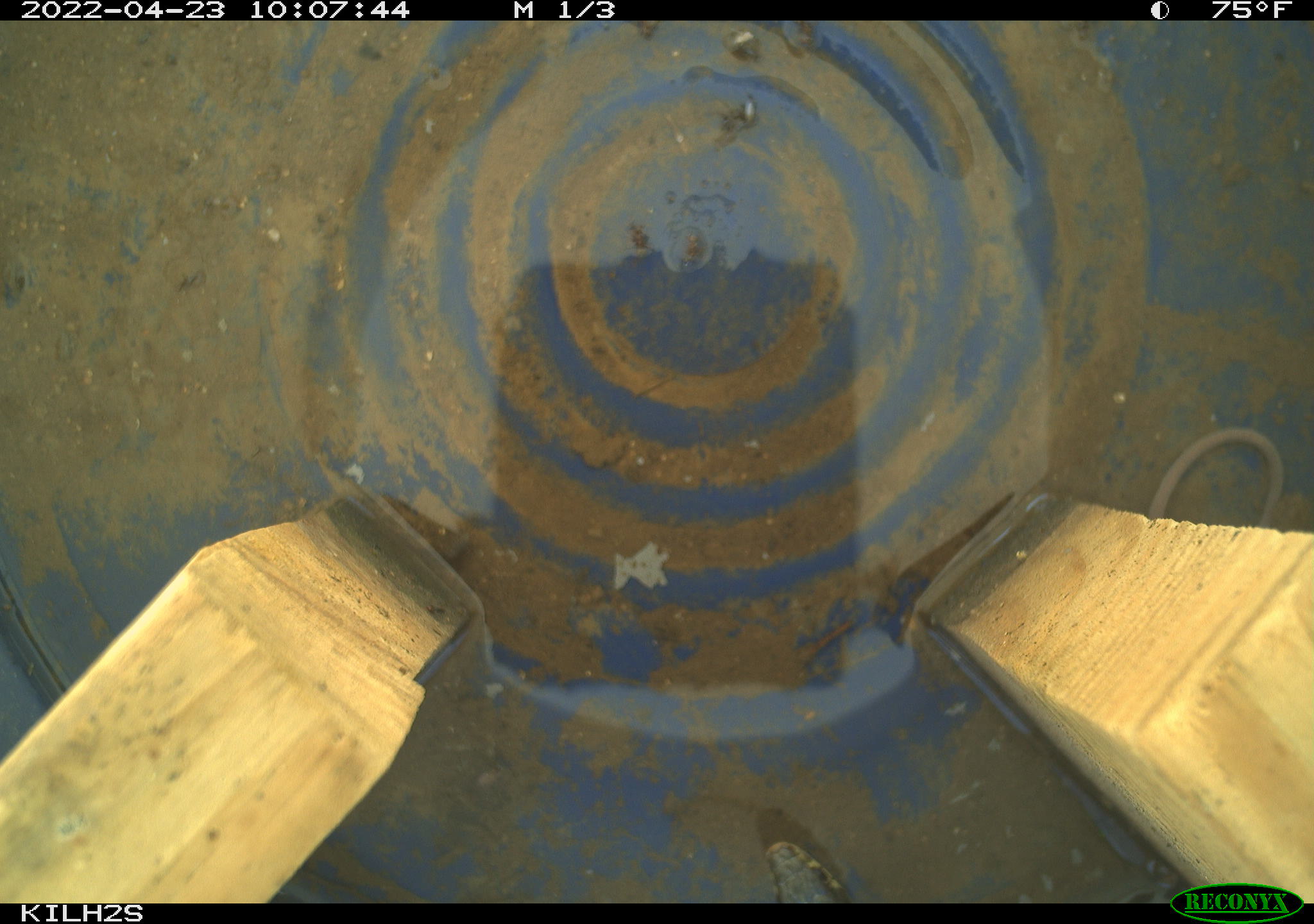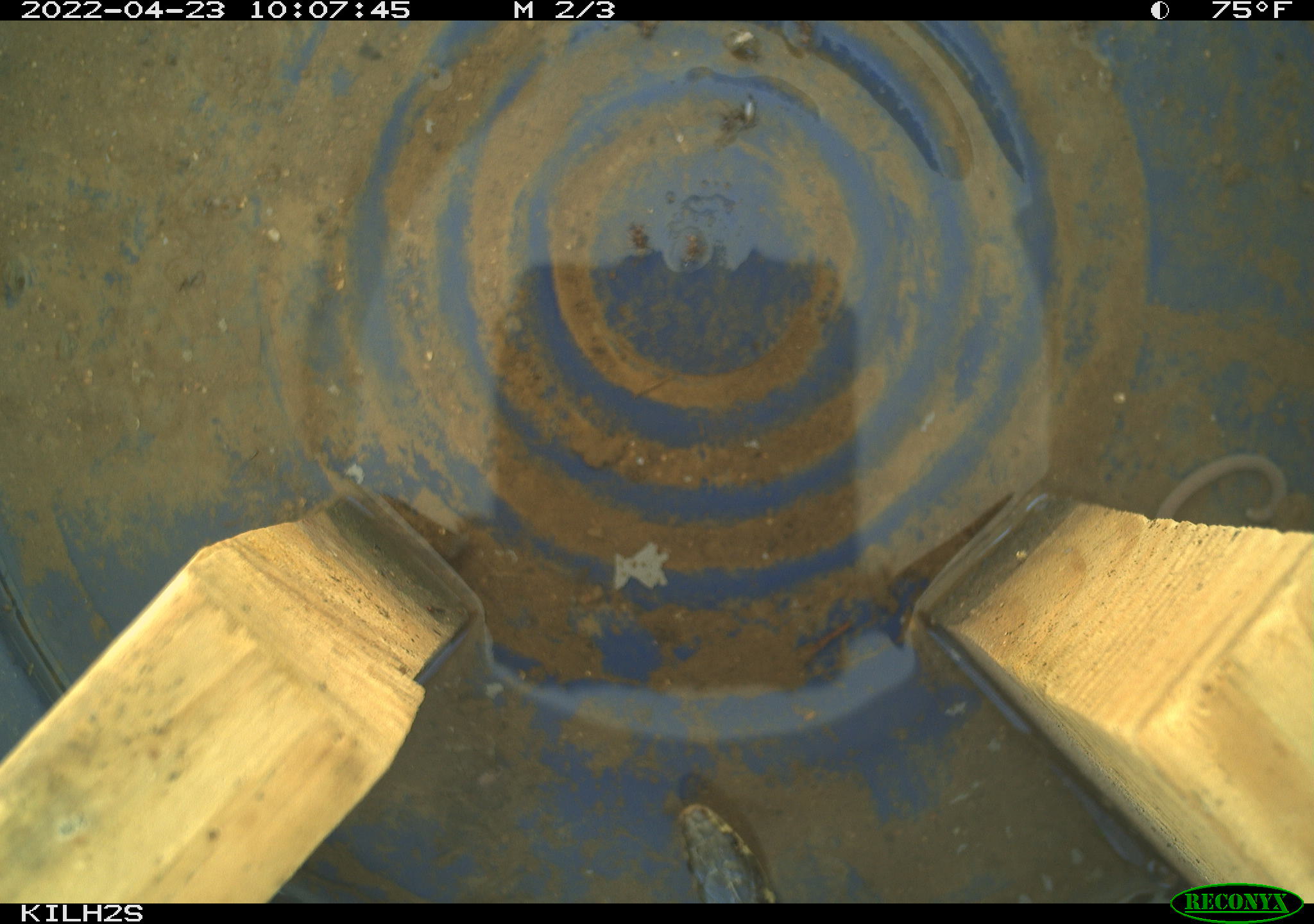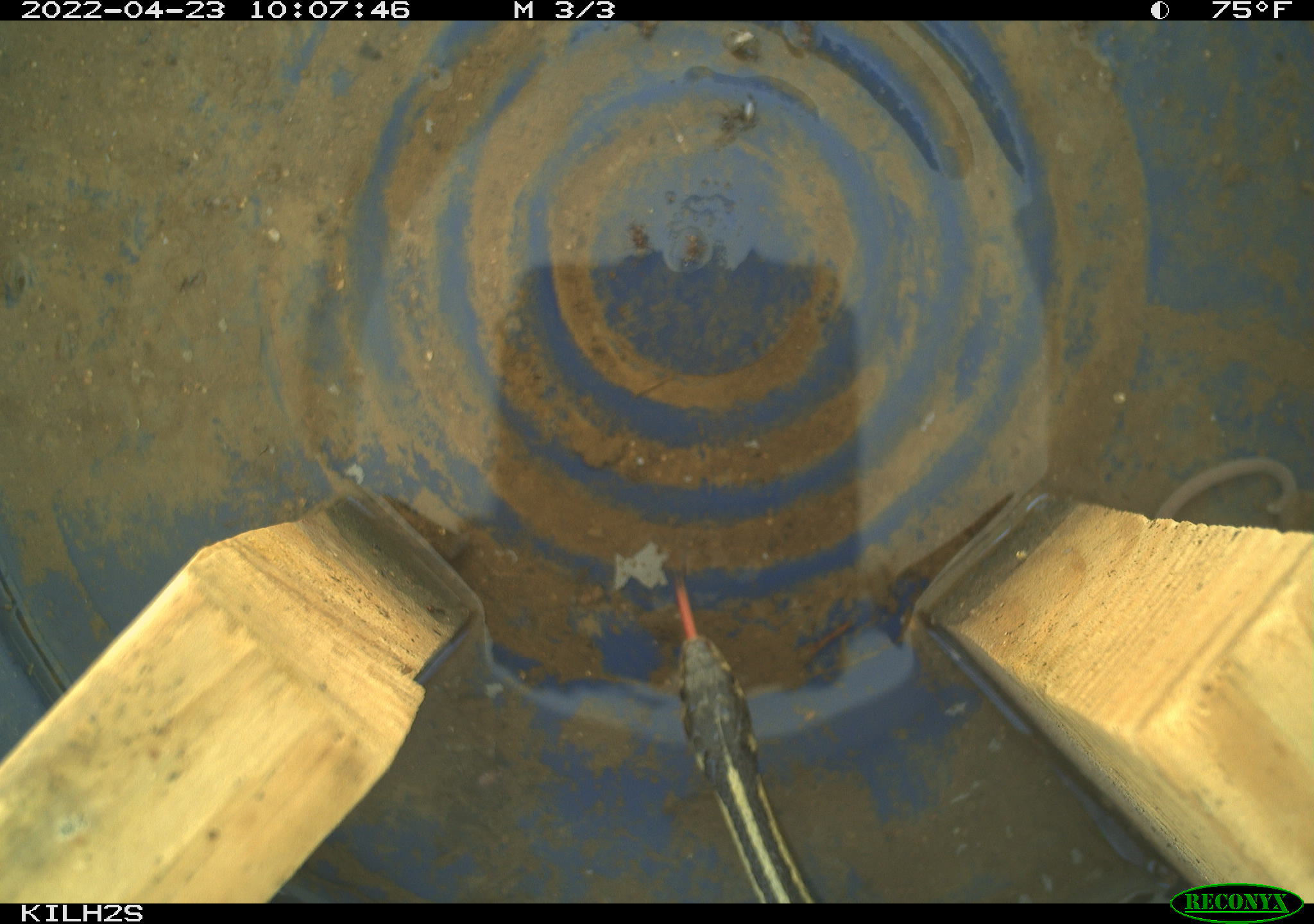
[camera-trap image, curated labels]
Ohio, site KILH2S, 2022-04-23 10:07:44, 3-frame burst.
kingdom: Animalia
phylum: Chordata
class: Reptilia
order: Squamata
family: Colubridae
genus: Thamnophis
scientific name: Thamnophis sirtalis sirtalis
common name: eastern gartersnake